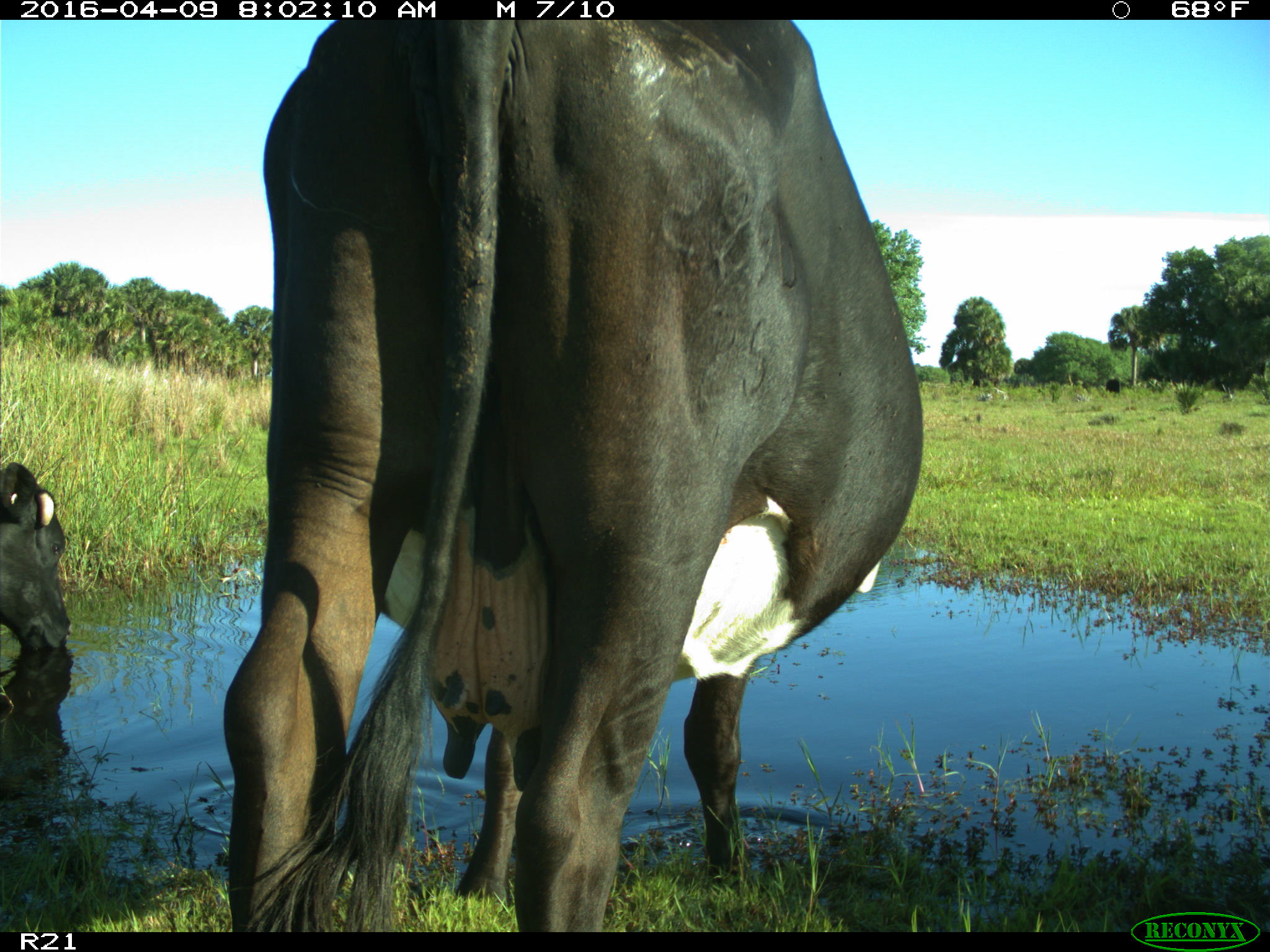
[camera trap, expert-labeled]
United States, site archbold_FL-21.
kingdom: Animalia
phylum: Chordata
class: Mammalia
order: Artiodactyla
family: Bovidae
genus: Bos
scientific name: Bos taurus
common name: domestic cow